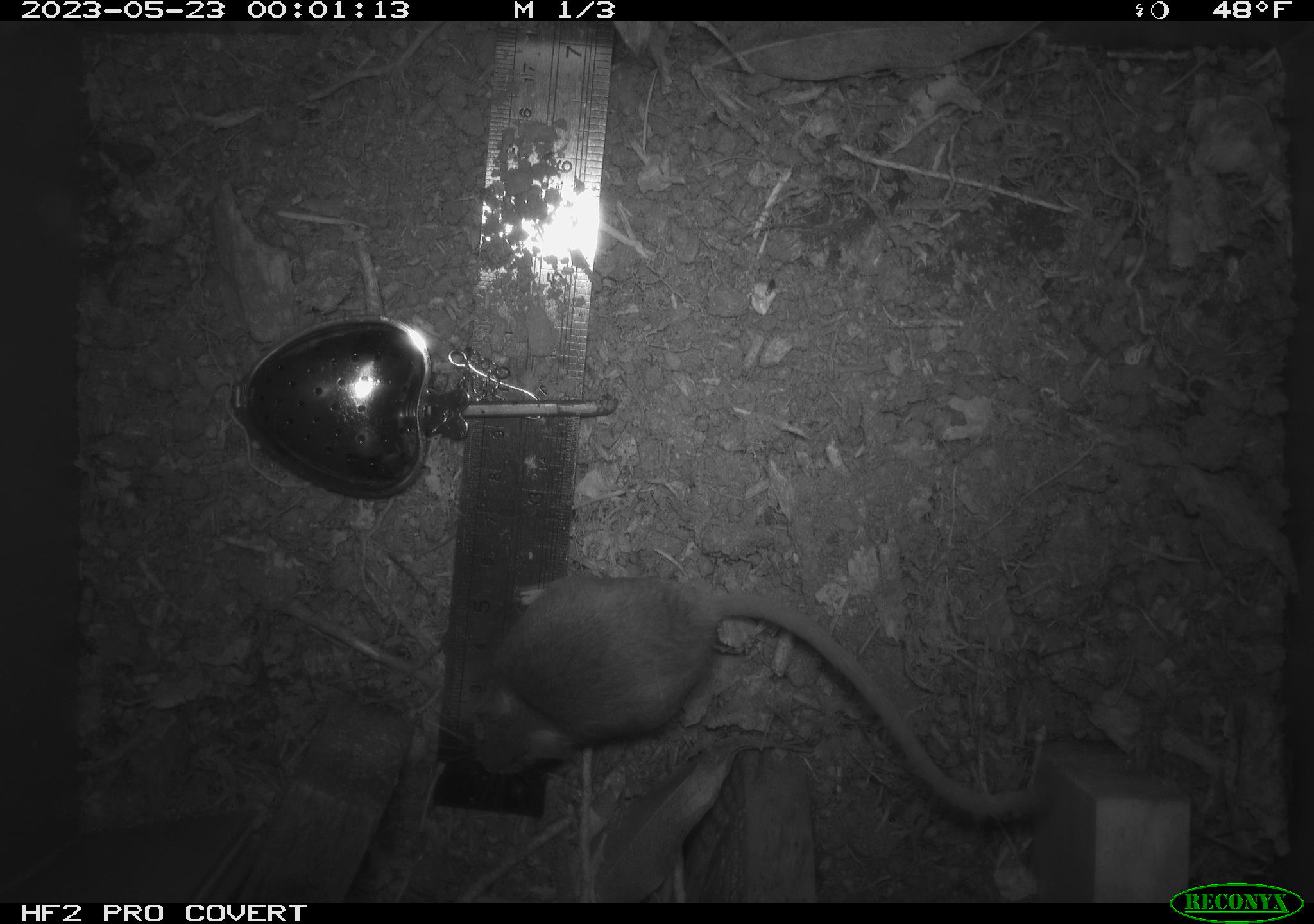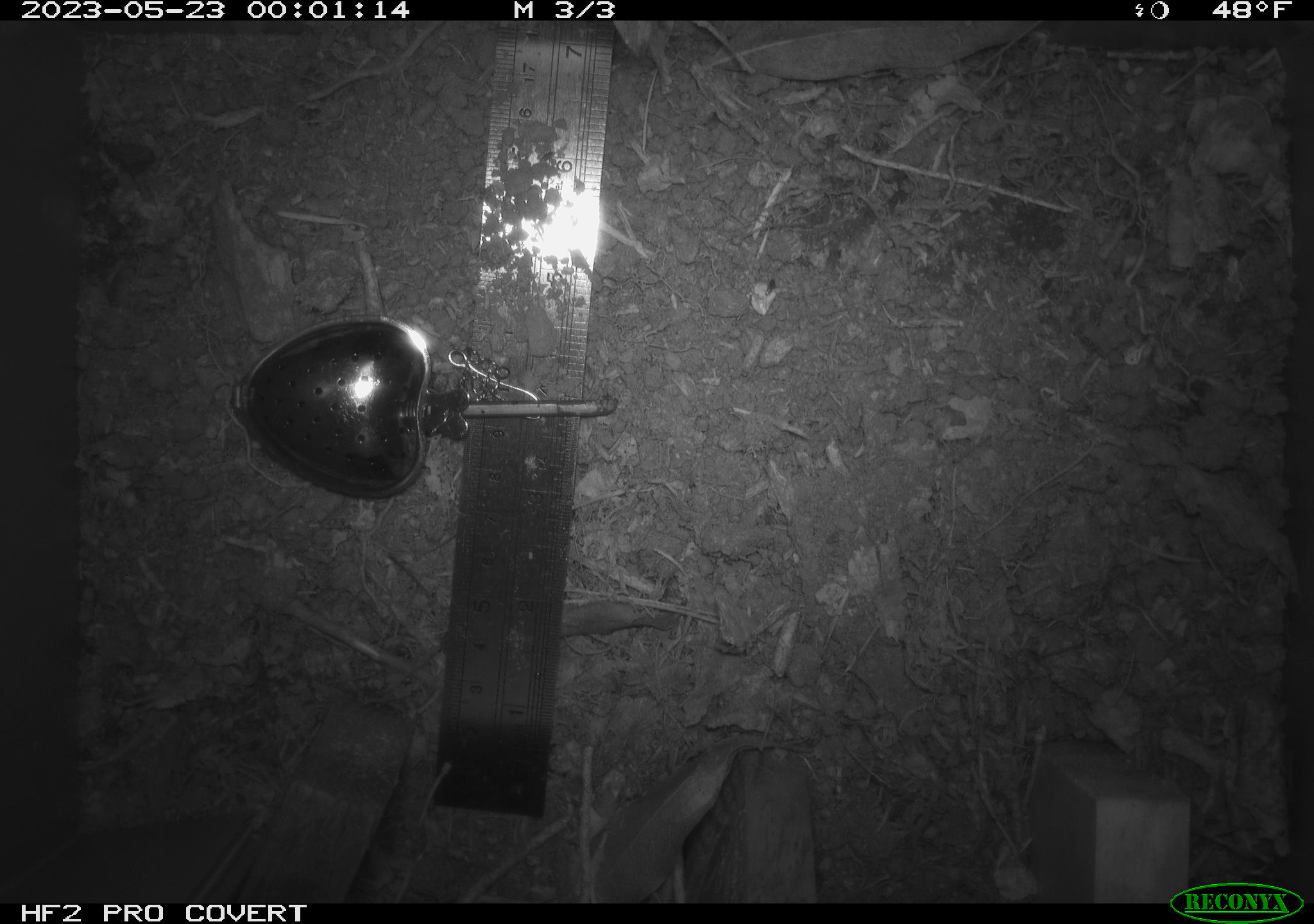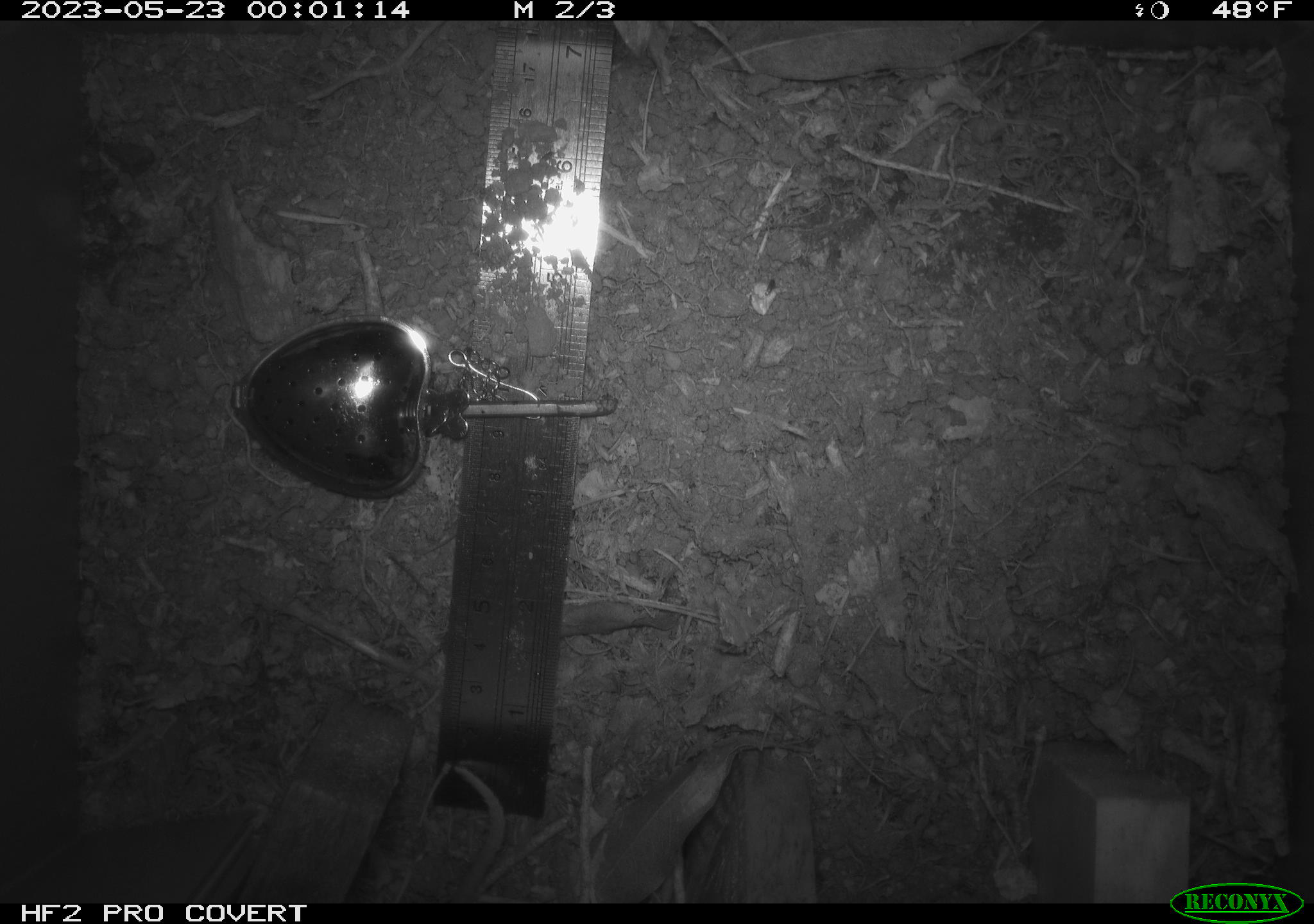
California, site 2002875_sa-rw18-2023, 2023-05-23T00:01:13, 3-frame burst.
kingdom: Animalia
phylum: Chordata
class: Mammalia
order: Rodentia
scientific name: Rodentia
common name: mouse species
Mouse species (Rodentia).